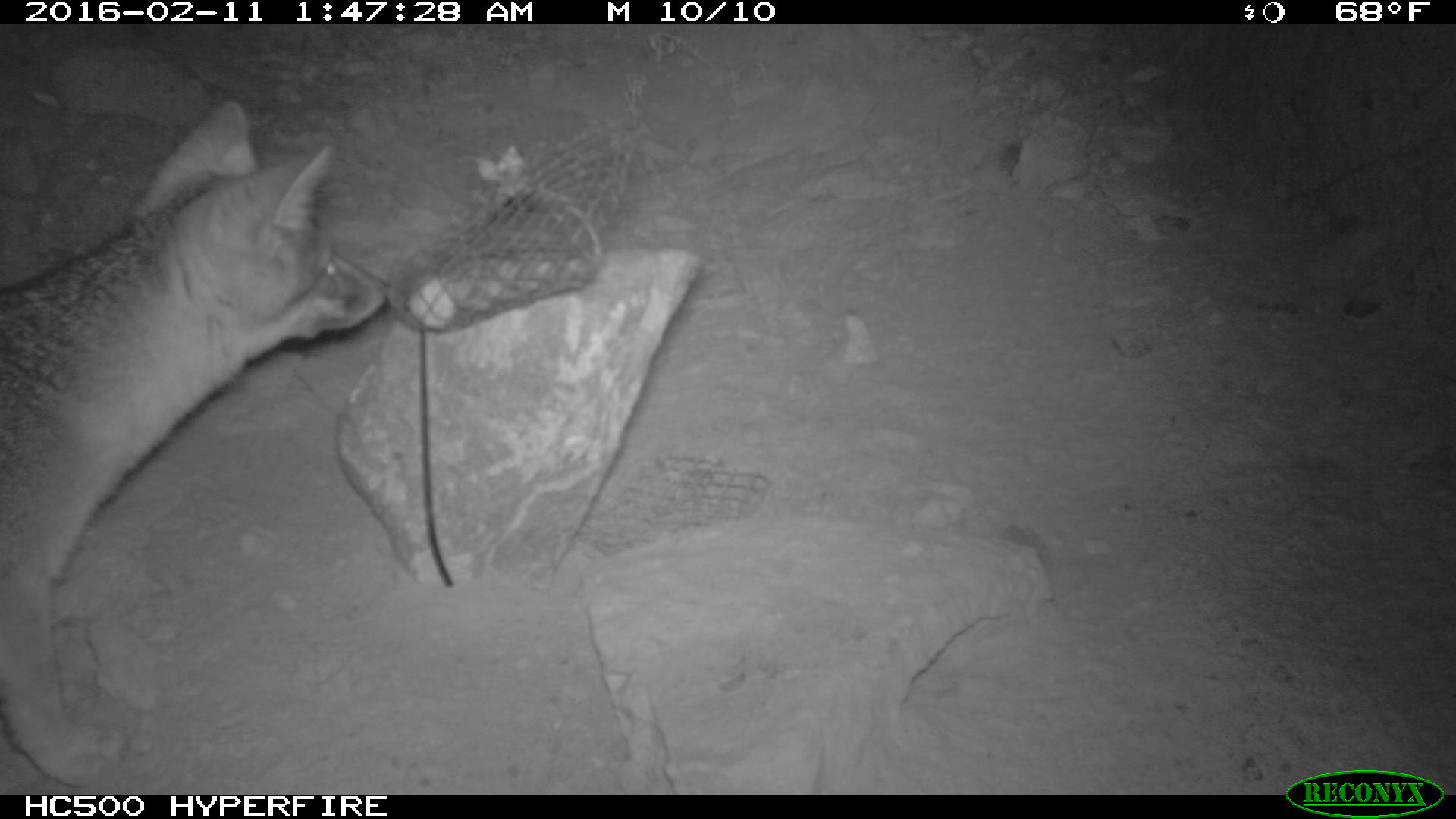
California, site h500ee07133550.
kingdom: Animalia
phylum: Chordata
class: Mammalia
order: Carnivora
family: Canidae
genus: Urocyon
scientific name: Urocyon littoralis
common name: island fox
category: fox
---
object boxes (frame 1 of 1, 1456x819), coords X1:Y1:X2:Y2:
fox: 0:97:397:786